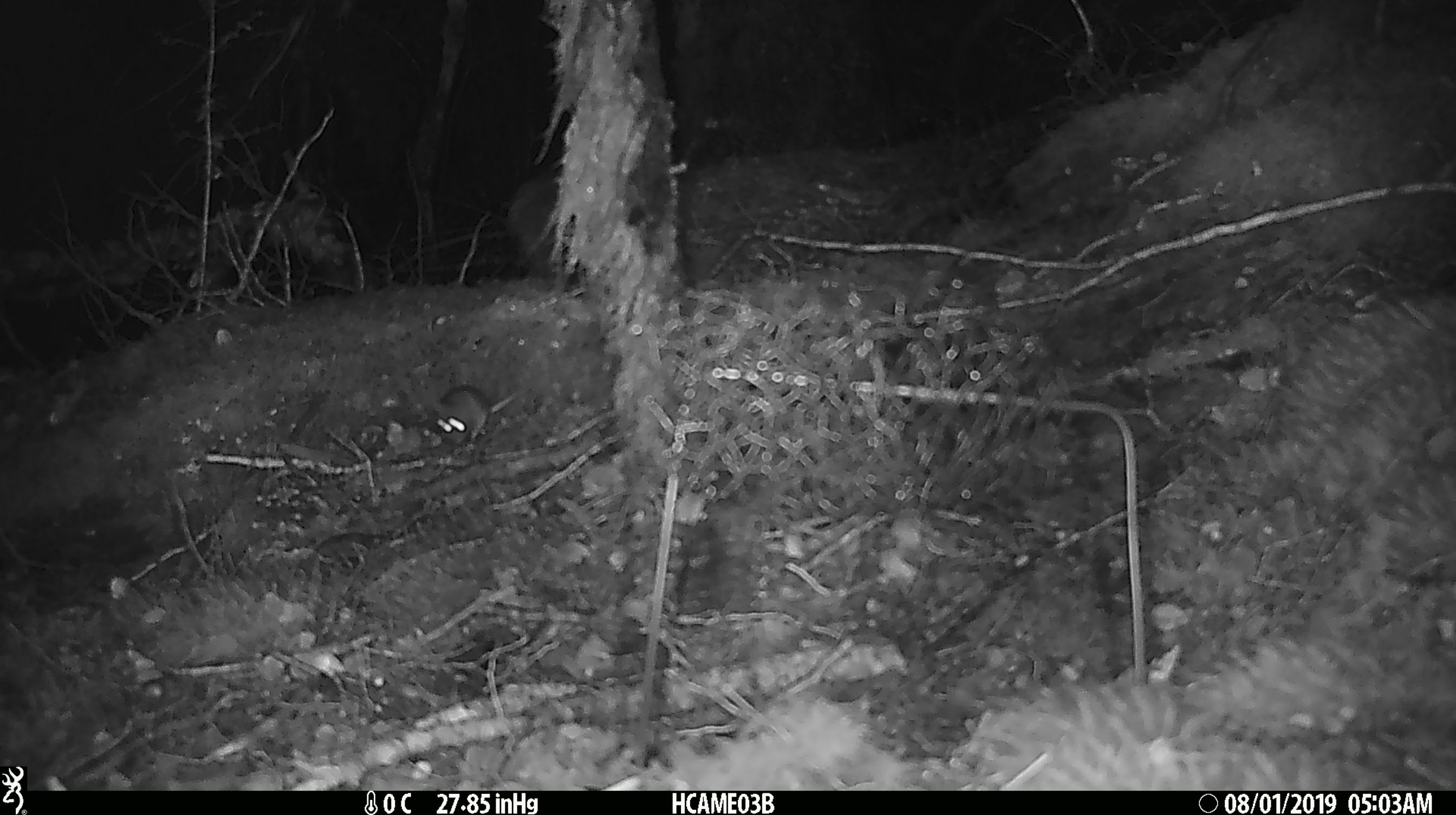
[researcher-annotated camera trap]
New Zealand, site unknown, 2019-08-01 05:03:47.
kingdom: Animalia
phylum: Chordata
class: Mammalia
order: Rodentia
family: Muridae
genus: Mus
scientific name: Mus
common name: mouse